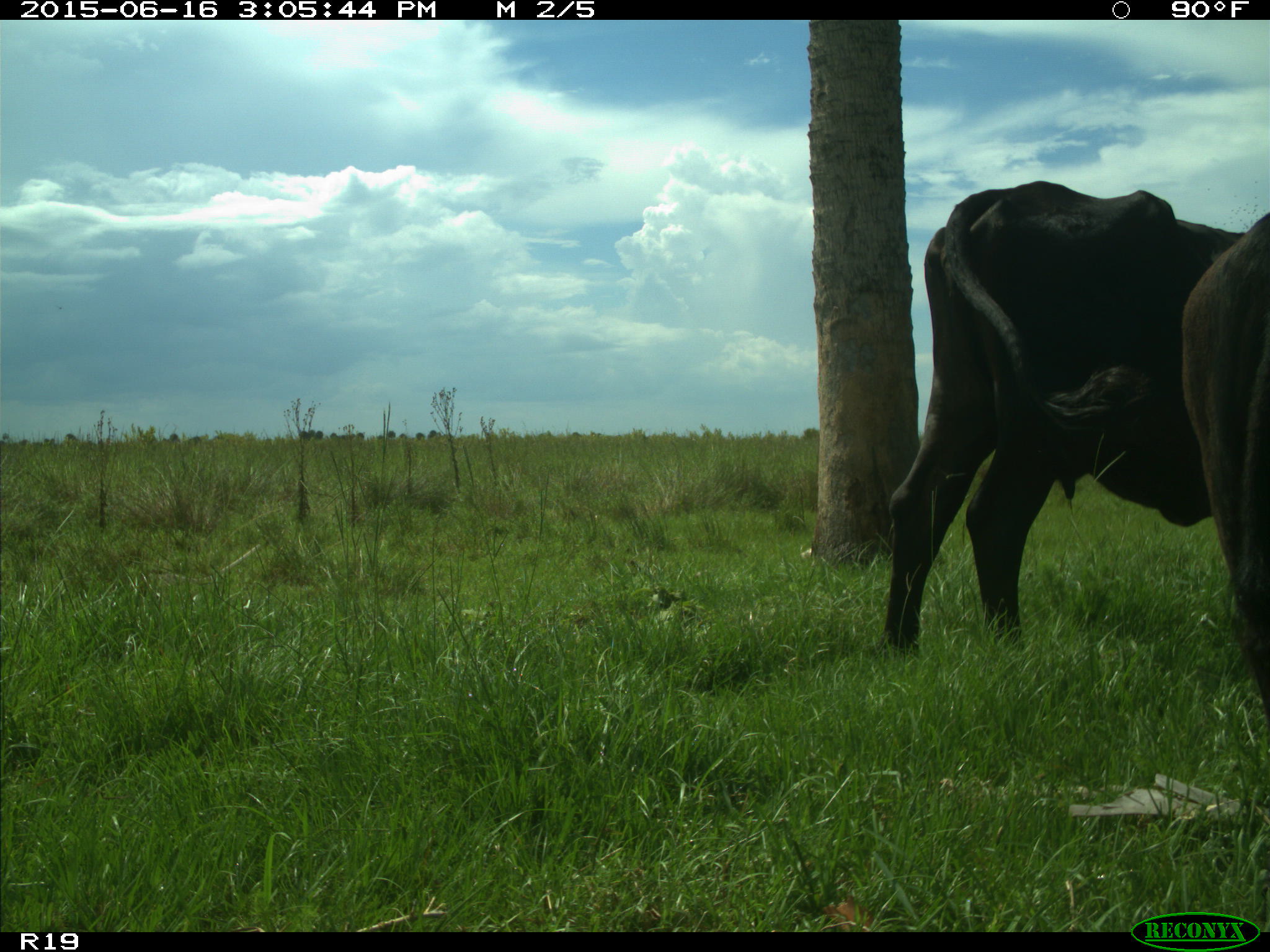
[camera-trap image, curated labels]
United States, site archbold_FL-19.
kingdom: Animalia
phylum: Chordata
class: Mammalia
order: Artiodactyla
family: Bovidae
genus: Bos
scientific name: Bos taurus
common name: domestic cow